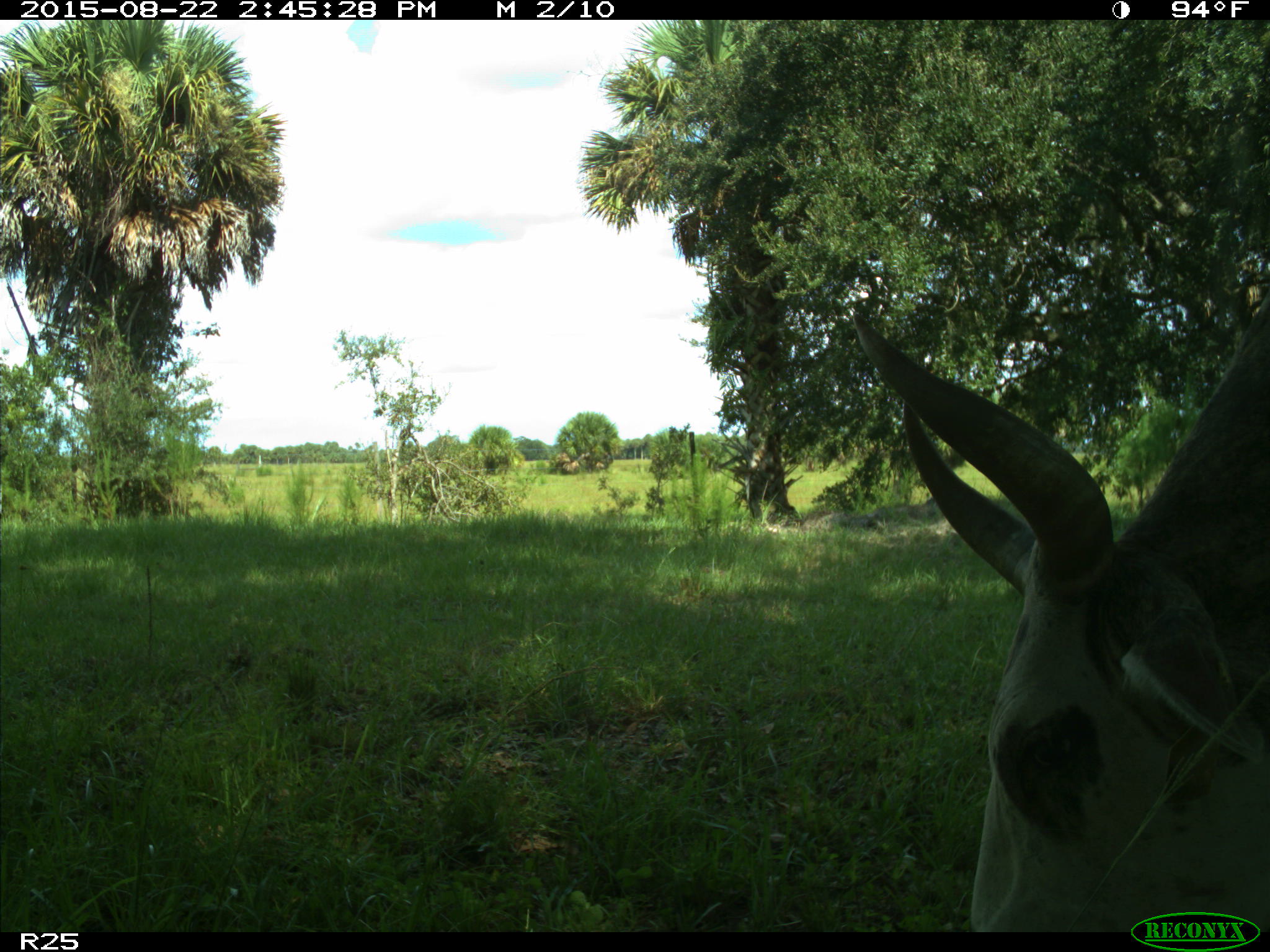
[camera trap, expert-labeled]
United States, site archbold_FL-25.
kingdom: Animalia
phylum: Chordata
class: Mammalia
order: Artiodactyla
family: Bovidae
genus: Bos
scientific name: Bos taurus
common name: domestic cow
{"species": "Bos taurus (domestic cow)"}